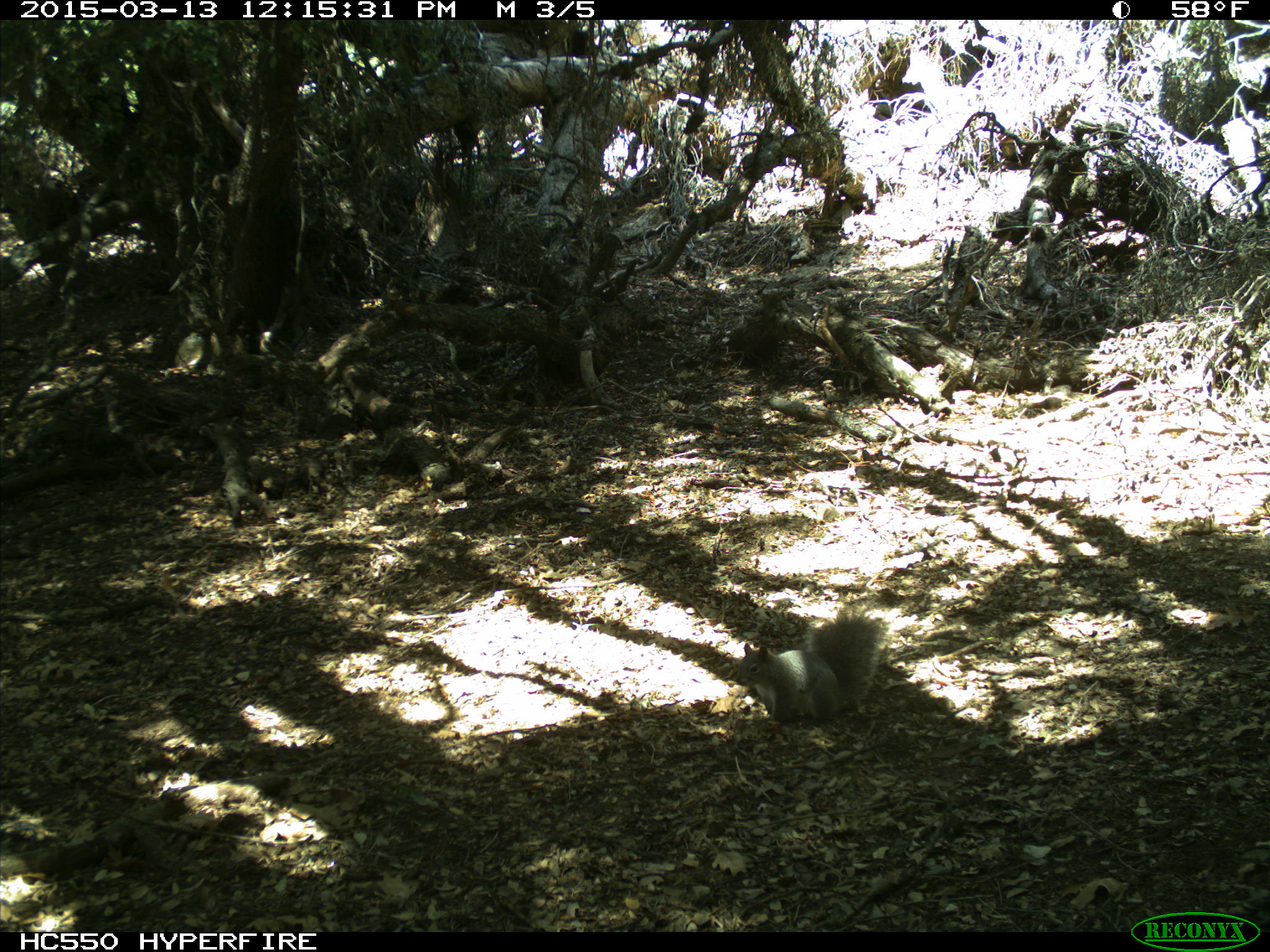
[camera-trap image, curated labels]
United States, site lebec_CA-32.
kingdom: Animalia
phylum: Chordata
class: Mammalia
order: Rodentia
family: Sciuridae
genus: Sciurus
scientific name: Sciurus carolinensis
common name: eastern gray squirrel